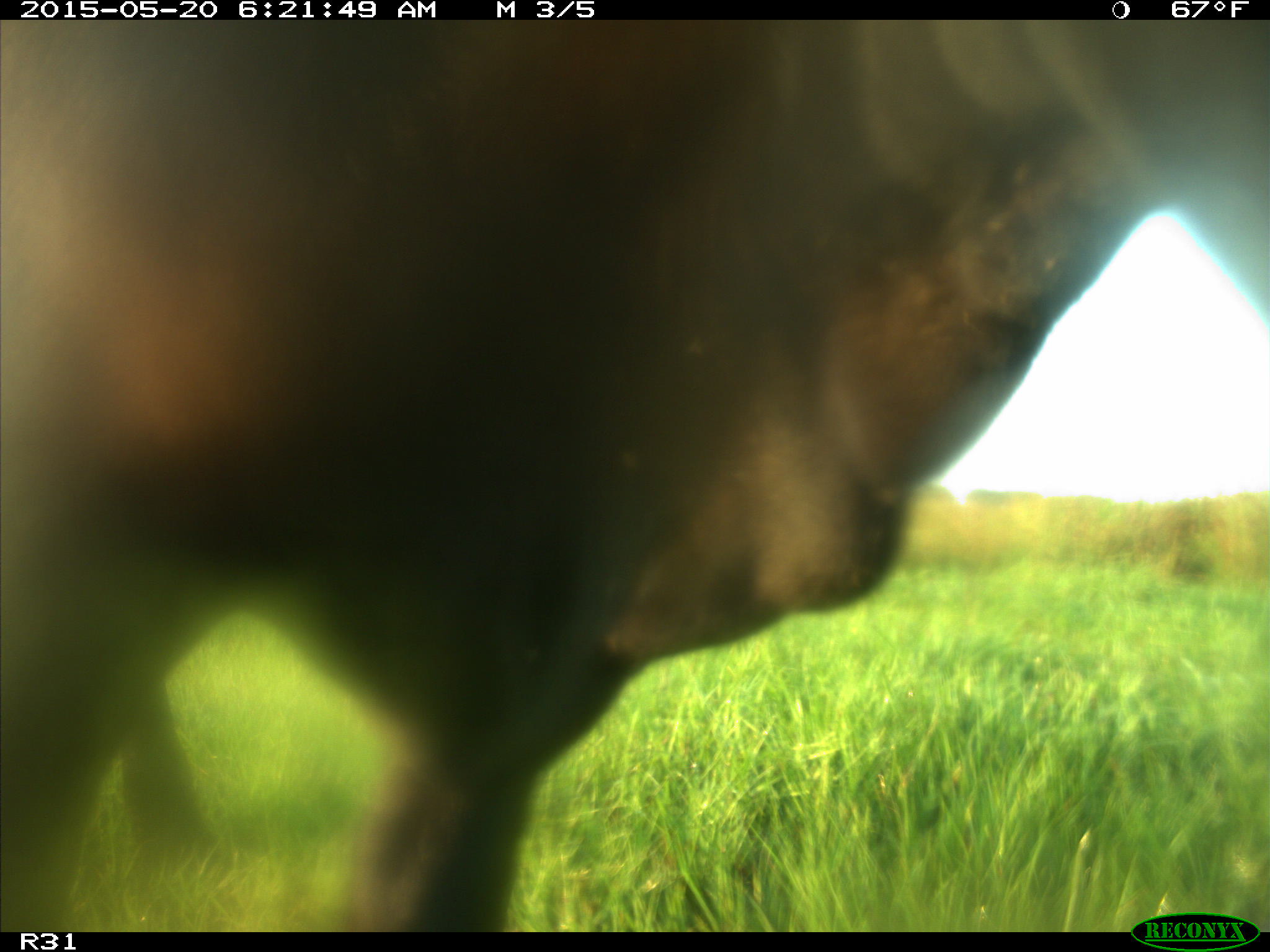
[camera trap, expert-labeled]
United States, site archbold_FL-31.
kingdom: Animalia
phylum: Chordata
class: Mammalia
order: Artiodactyla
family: Bovidae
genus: Bos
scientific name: Bos taurus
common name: domestic cow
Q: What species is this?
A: Bos taurus (domestic cow).